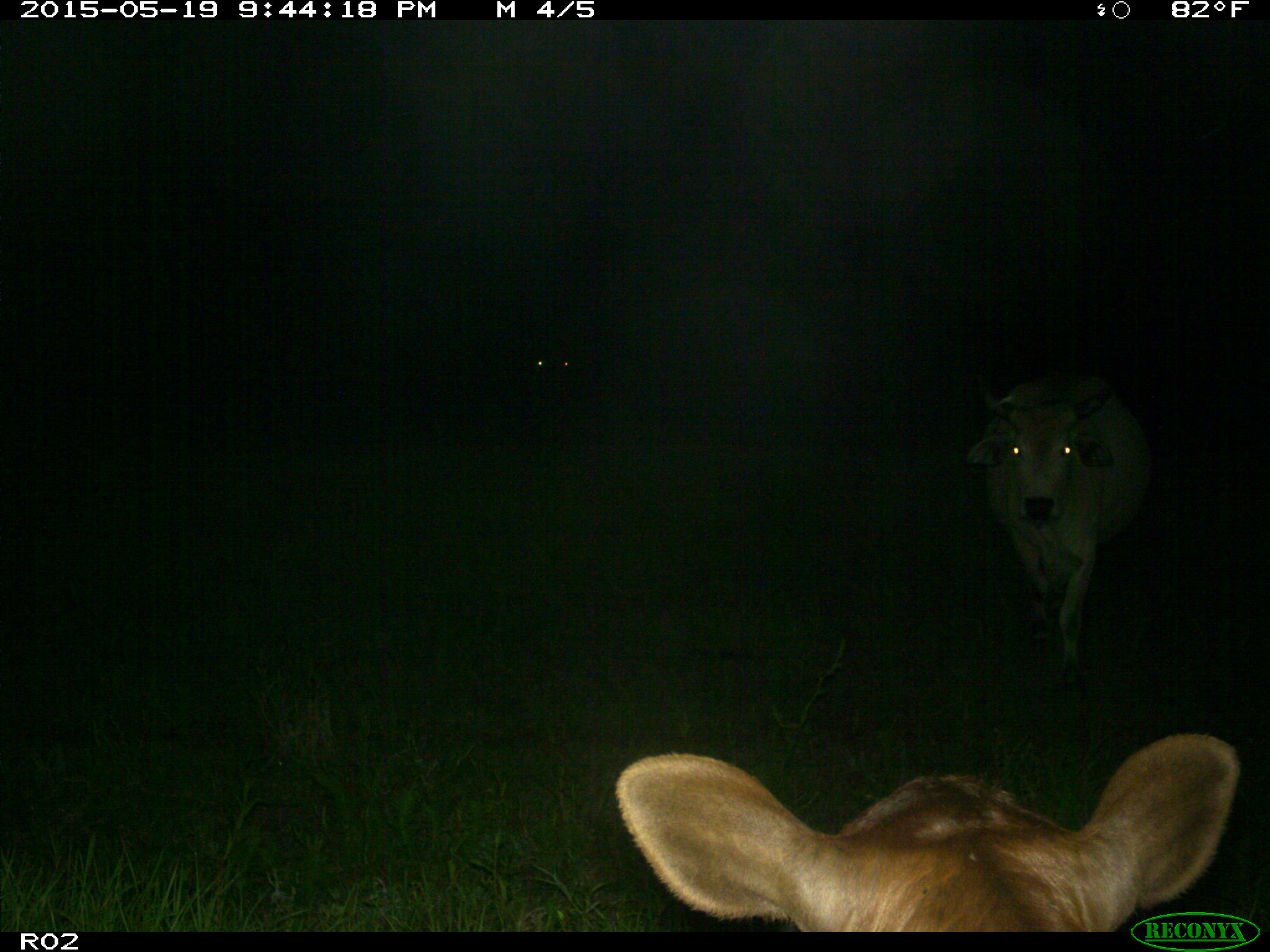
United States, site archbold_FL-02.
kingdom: Animalia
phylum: Chordata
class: Mammalia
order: Artiodactyla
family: Bovidae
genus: Bos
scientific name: Bos taurus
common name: domestic cow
Bos taurus (domestic cow).